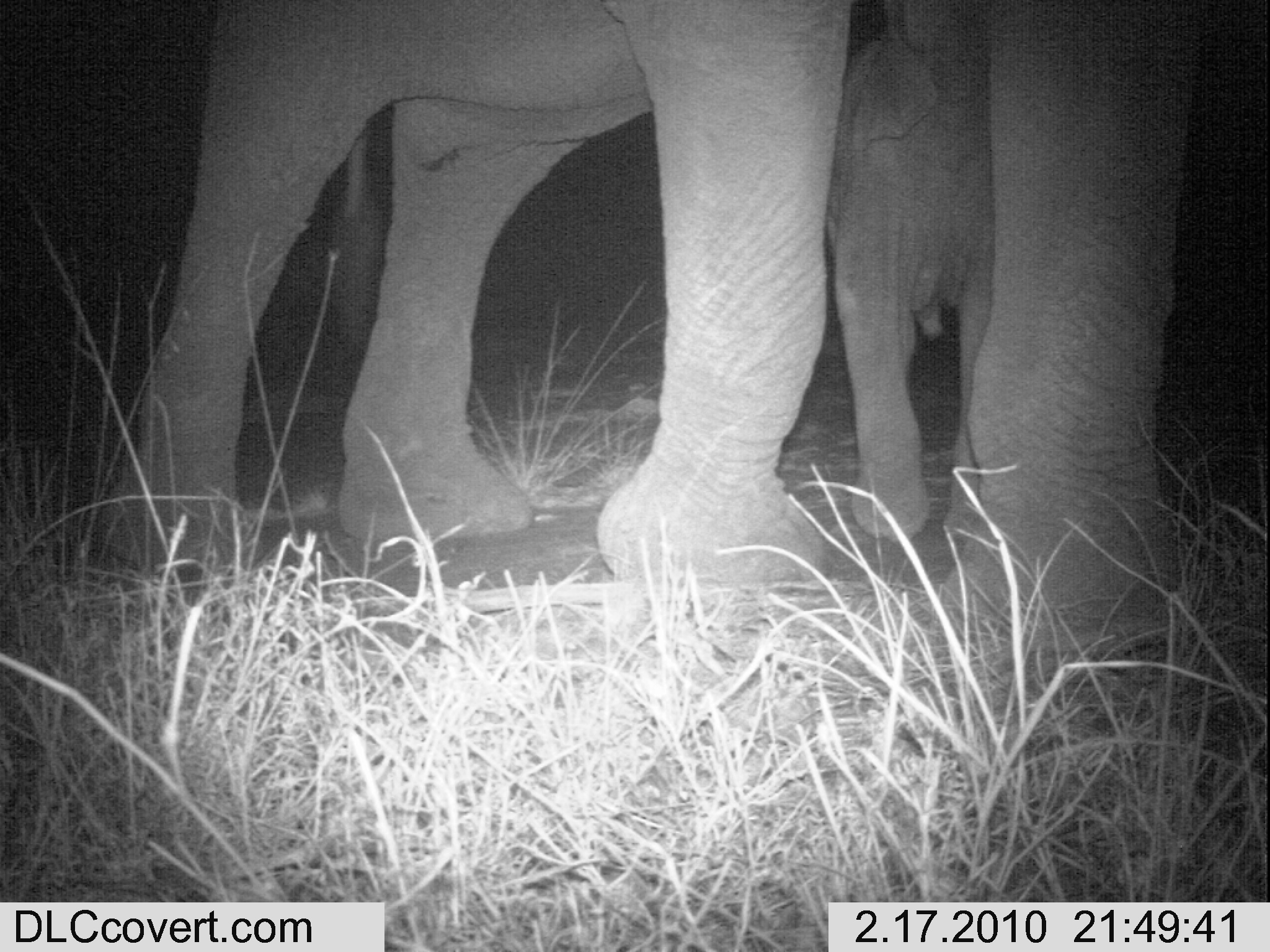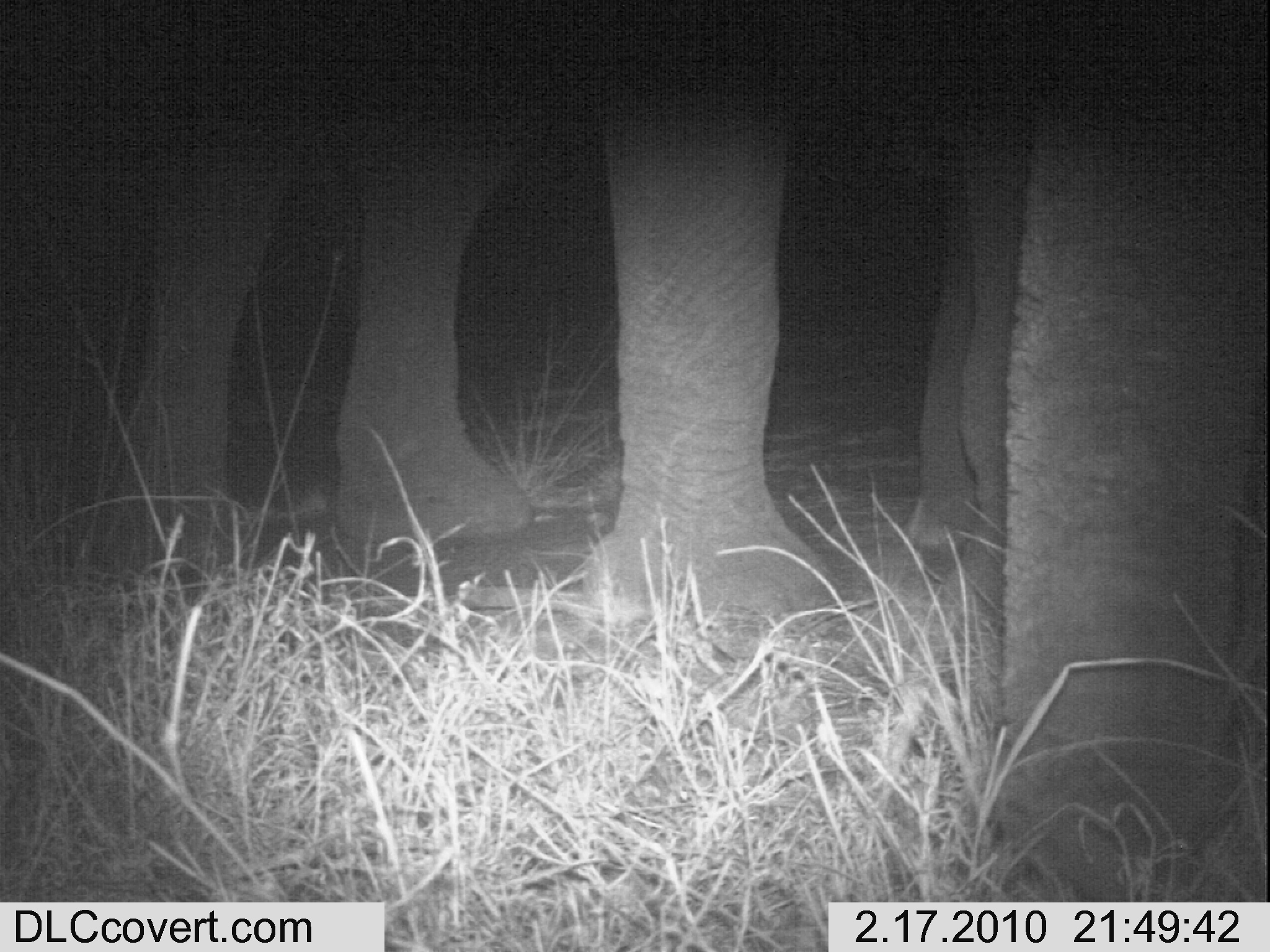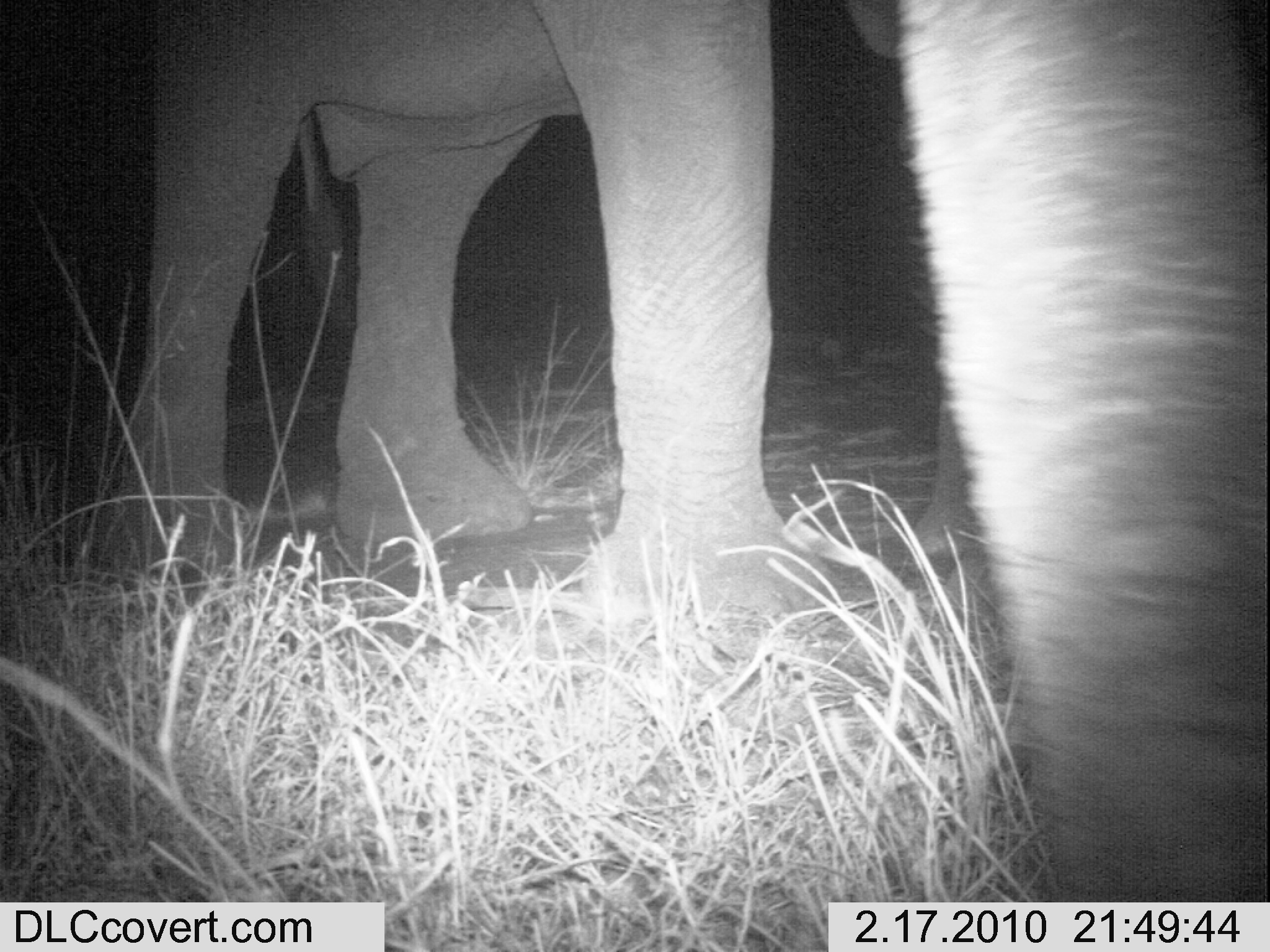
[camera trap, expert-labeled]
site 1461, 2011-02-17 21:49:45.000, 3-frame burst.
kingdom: Animalia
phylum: Chordata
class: Mammalia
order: Proboscidea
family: Elephantidae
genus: Loxodonta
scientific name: Loxodonta africana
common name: african bush elephant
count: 2